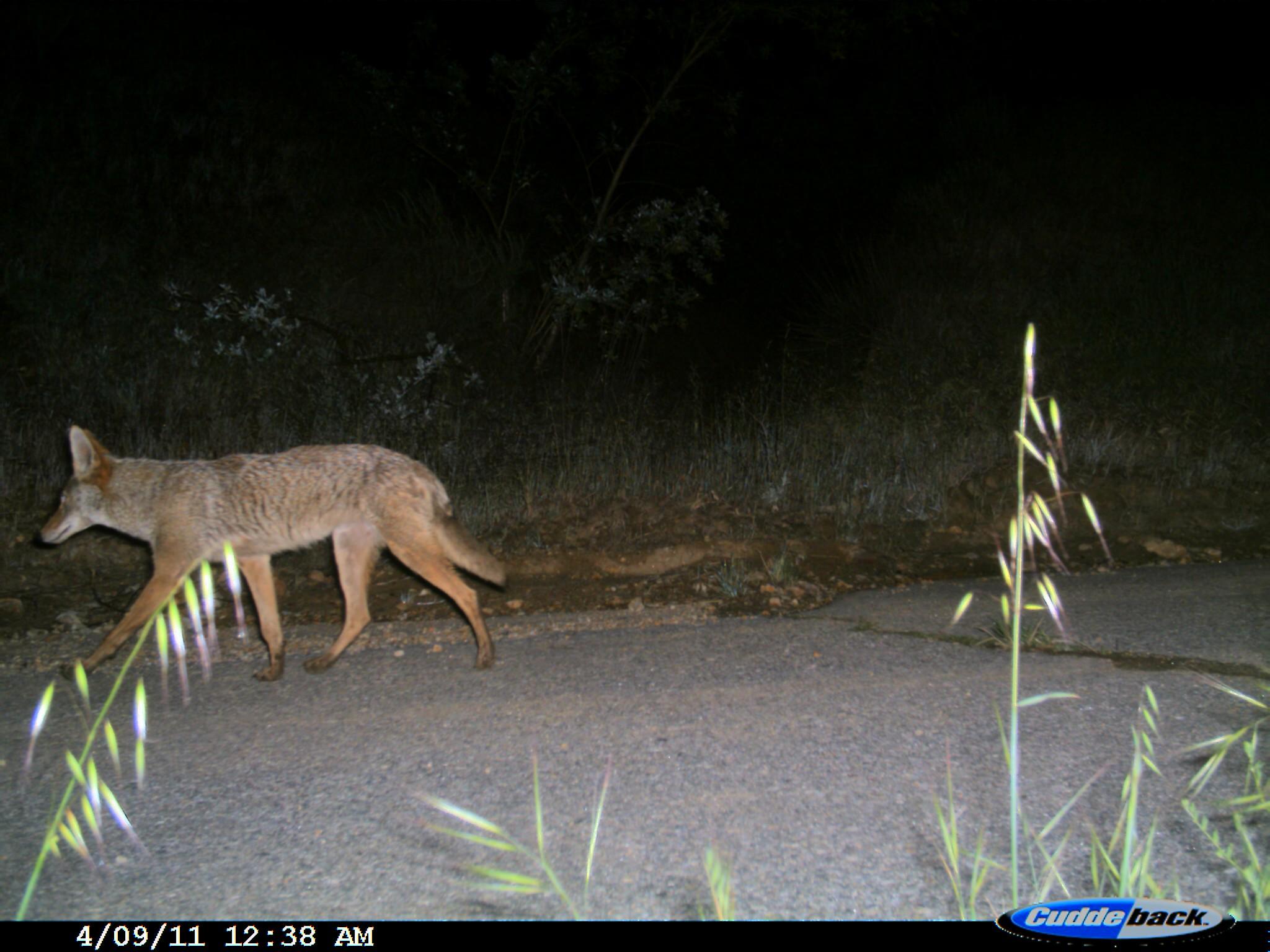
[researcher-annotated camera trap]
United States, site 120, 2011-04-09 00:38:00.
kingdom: Animalia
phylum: Chordata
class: Mammalia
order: Carnivora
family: Canidae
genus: Canis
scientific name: Canis latrans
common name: coyote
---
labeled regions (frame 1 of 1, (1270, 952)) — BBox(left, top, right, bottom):
coyote: BBox(27, 411, 527, 704)